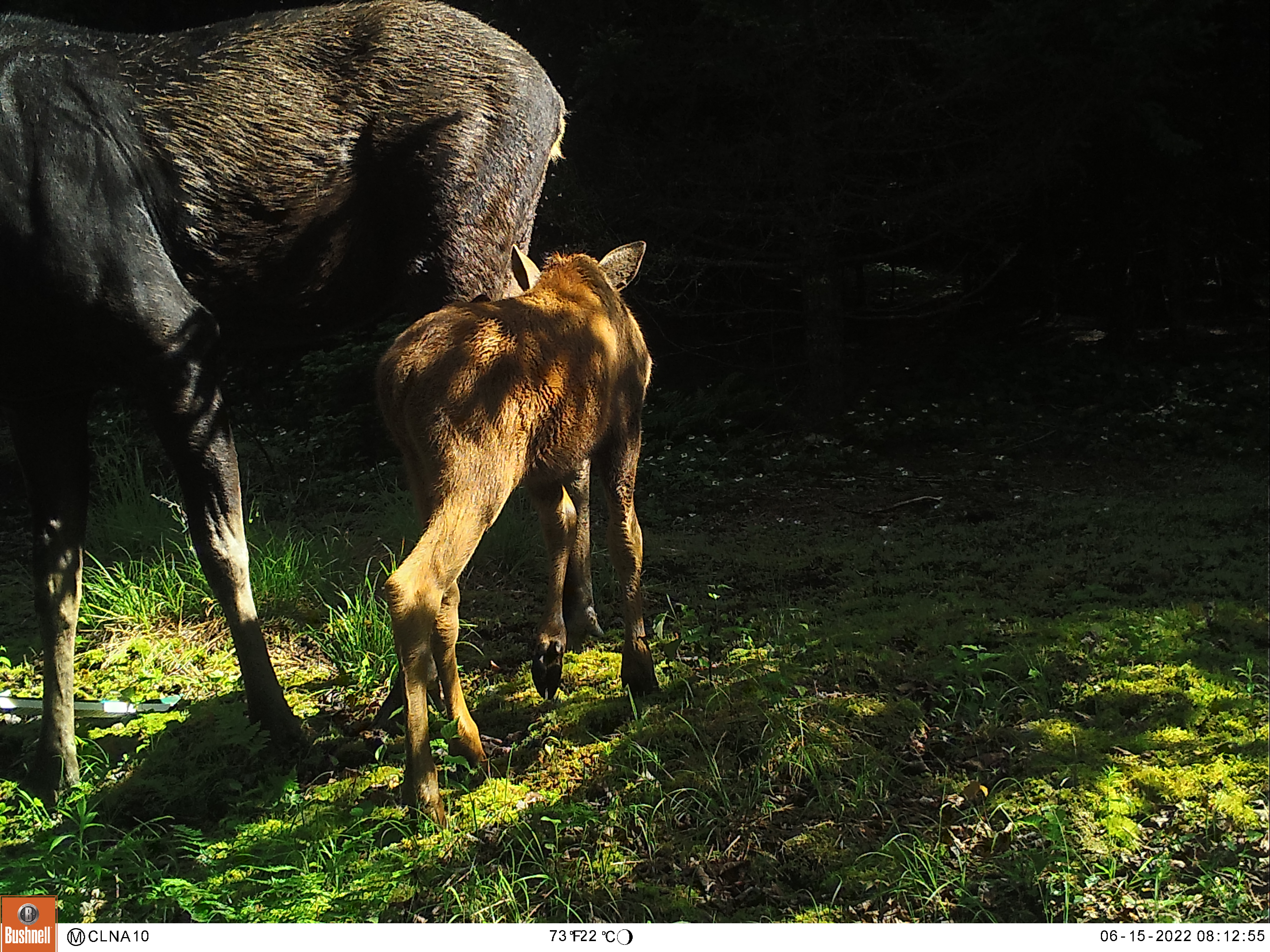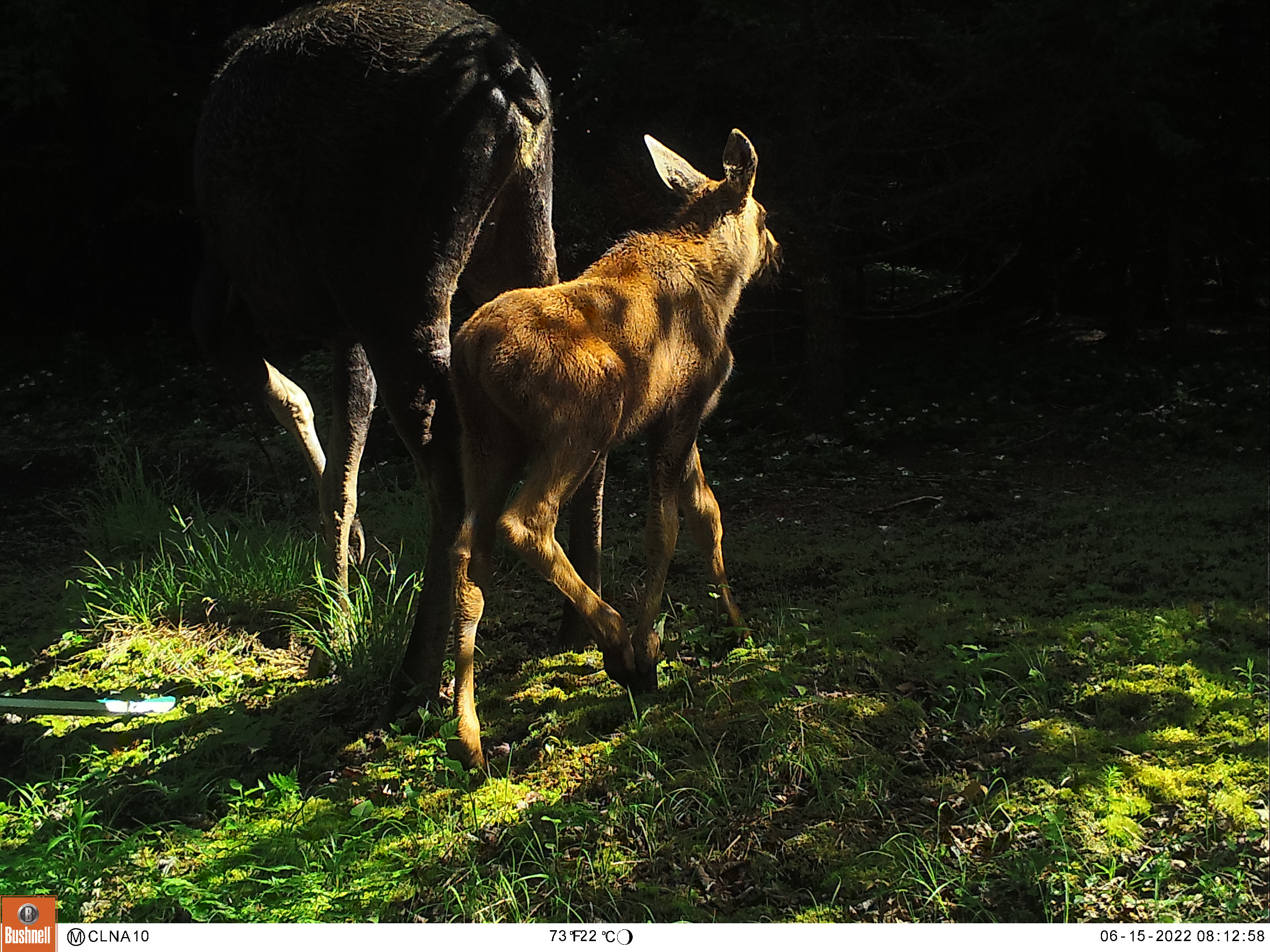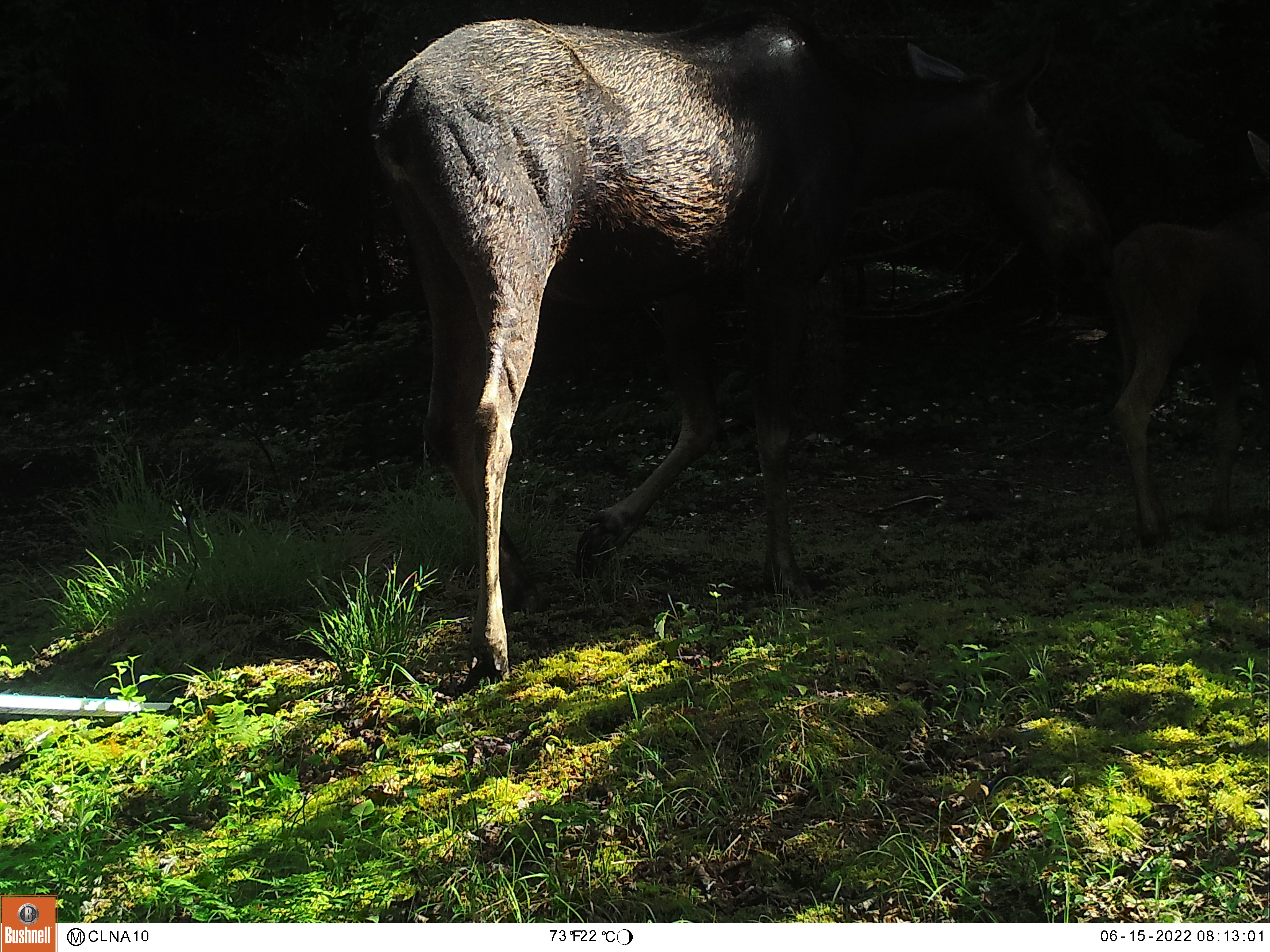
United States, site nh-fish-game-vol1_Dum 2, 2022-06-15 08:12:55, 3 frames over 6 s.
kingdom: Animalia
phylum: Chordata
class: Mammalia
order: Artiodactyla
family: Cervidae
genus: Alces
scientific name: Alces alces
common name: moose